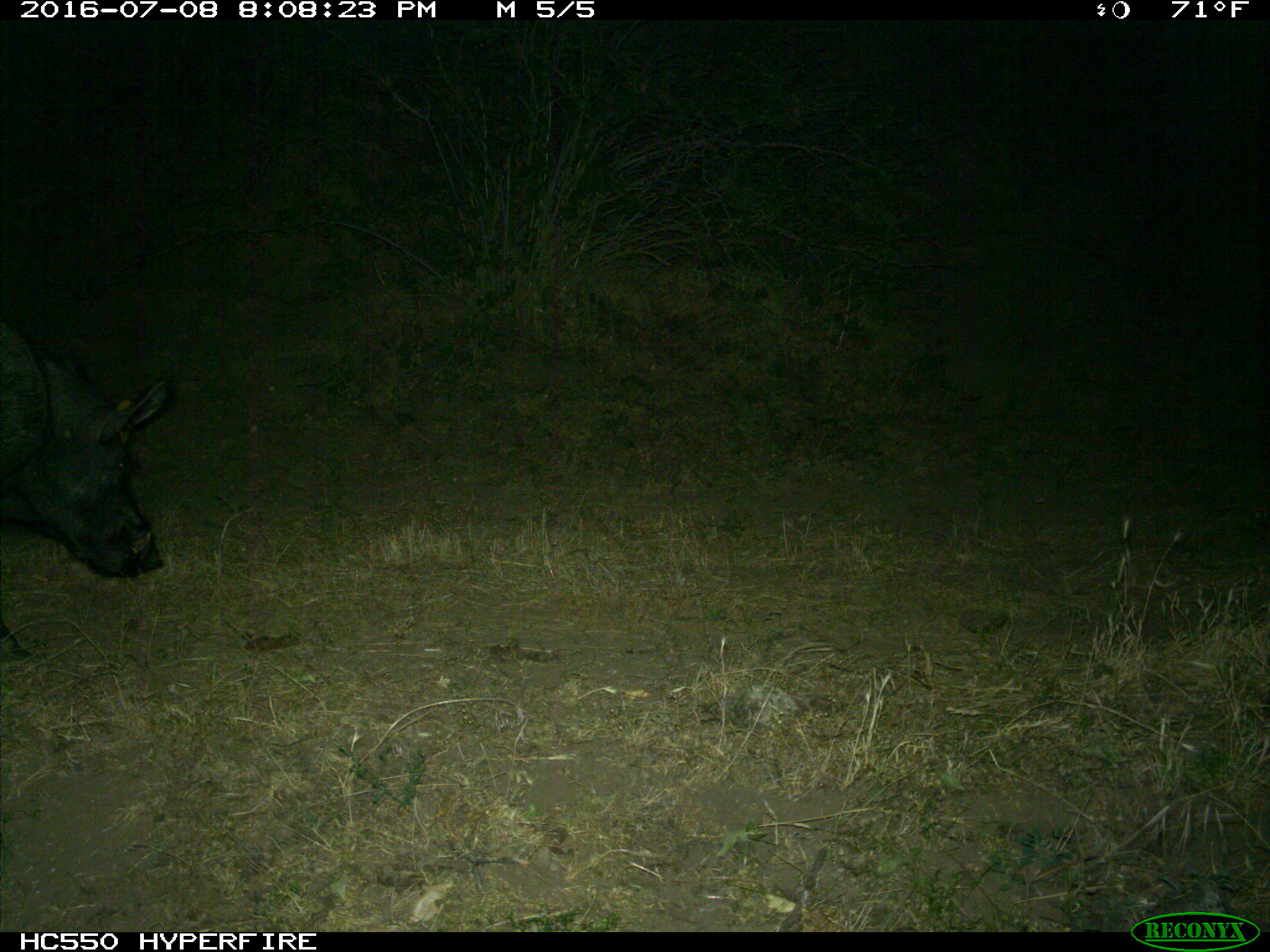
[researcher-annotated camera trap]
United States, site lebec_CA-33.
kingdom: Animalia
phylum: Chordata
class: Mammalia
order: Artiodactyla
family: Suidae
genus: Sus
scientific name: Sus scrofa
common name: wild boar